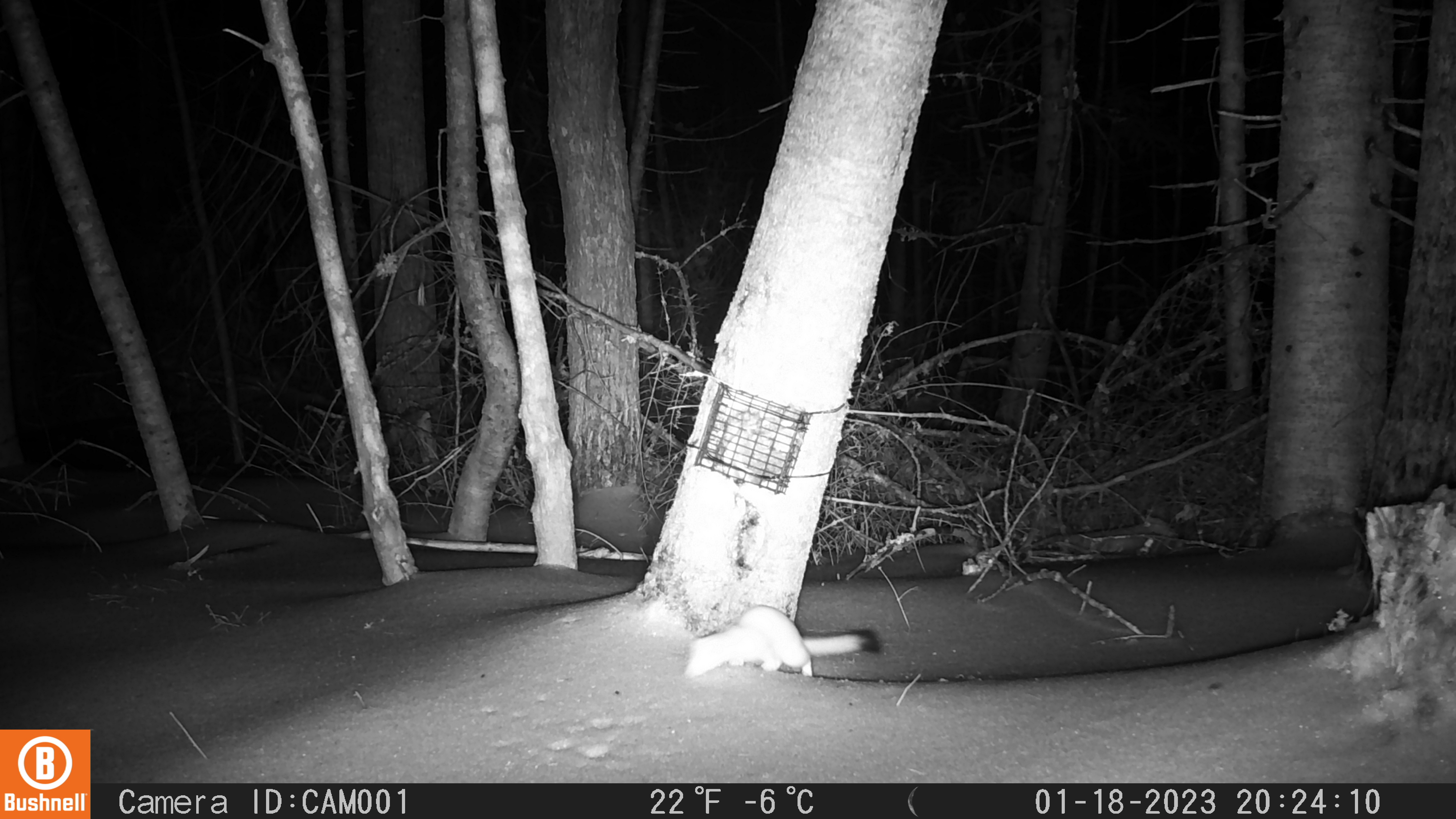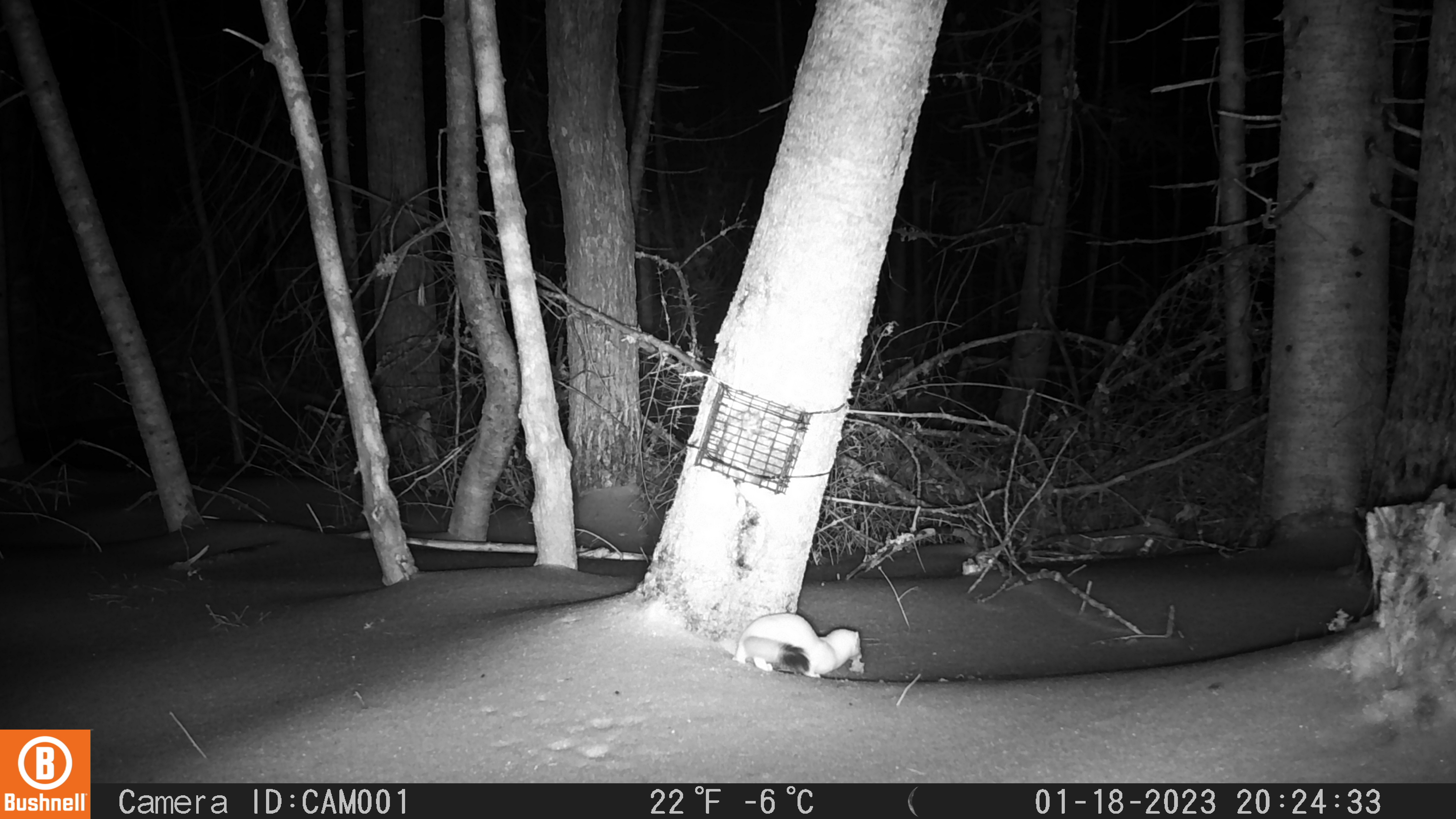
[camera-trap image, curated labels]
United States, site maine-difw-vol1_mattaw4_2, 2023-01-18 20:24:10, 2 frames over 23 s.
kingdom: Animalia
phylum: Chordata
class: Mammalia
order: Carnivora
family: Mustelidae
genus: Neogale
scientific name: Neogale frenata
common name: long-tailed weasel